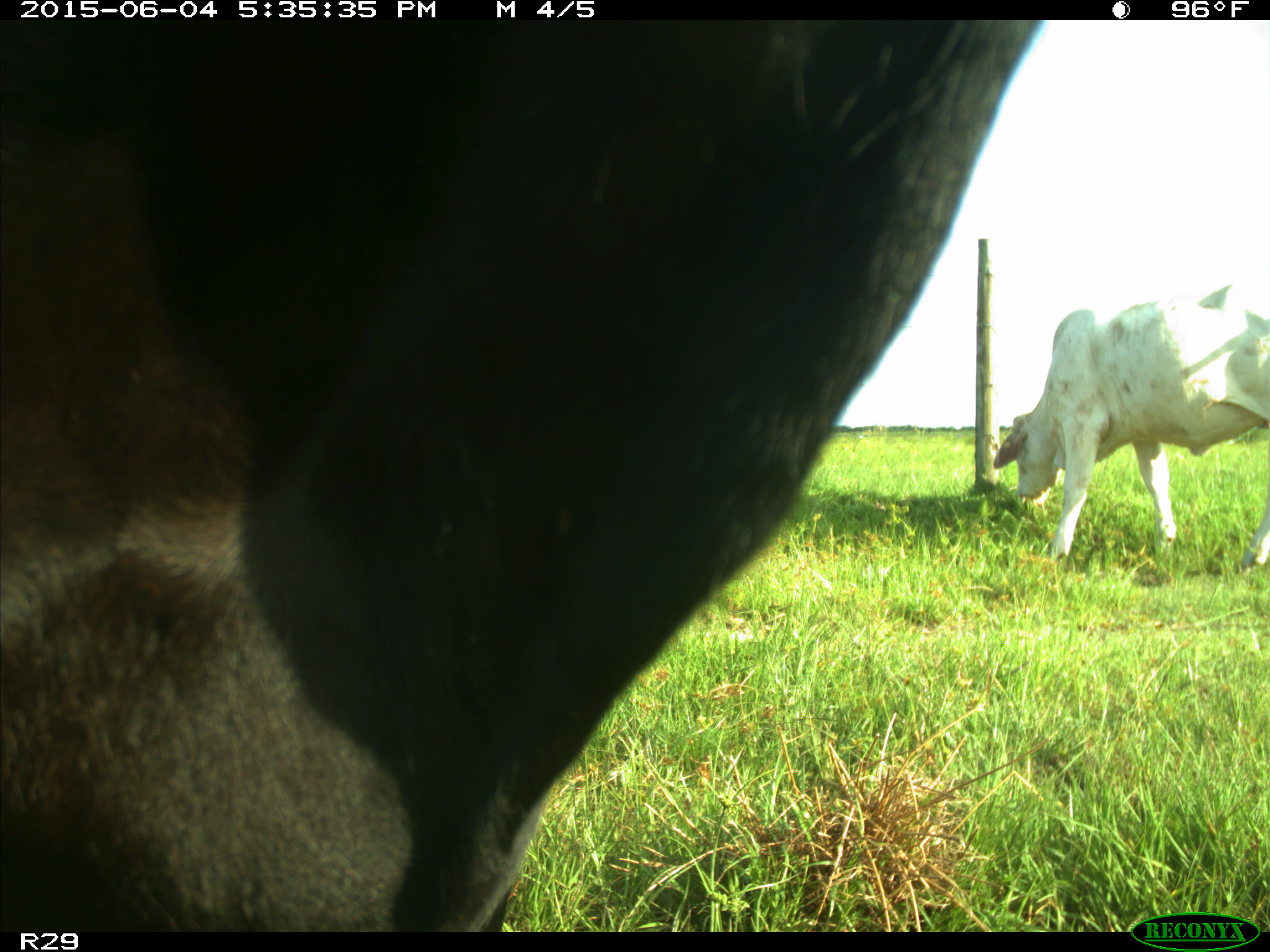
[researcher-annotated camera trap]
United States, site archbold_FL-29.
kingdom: Animalia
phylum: Chordata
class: Mammalia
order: Artiodactyla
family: Bovidae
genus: Bos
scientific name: Bos taurus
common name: domestic cow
Bos taurus (domestic cow).